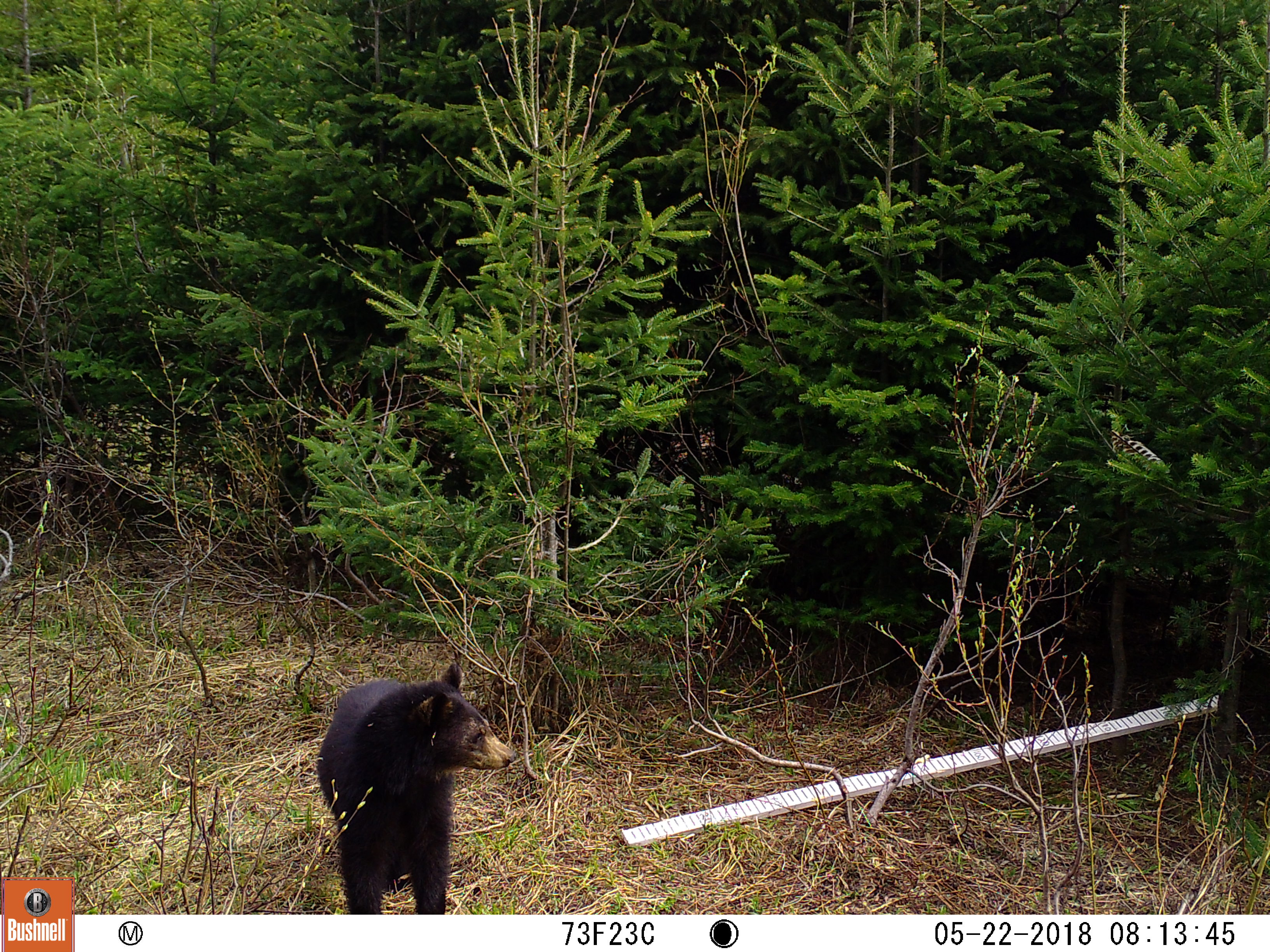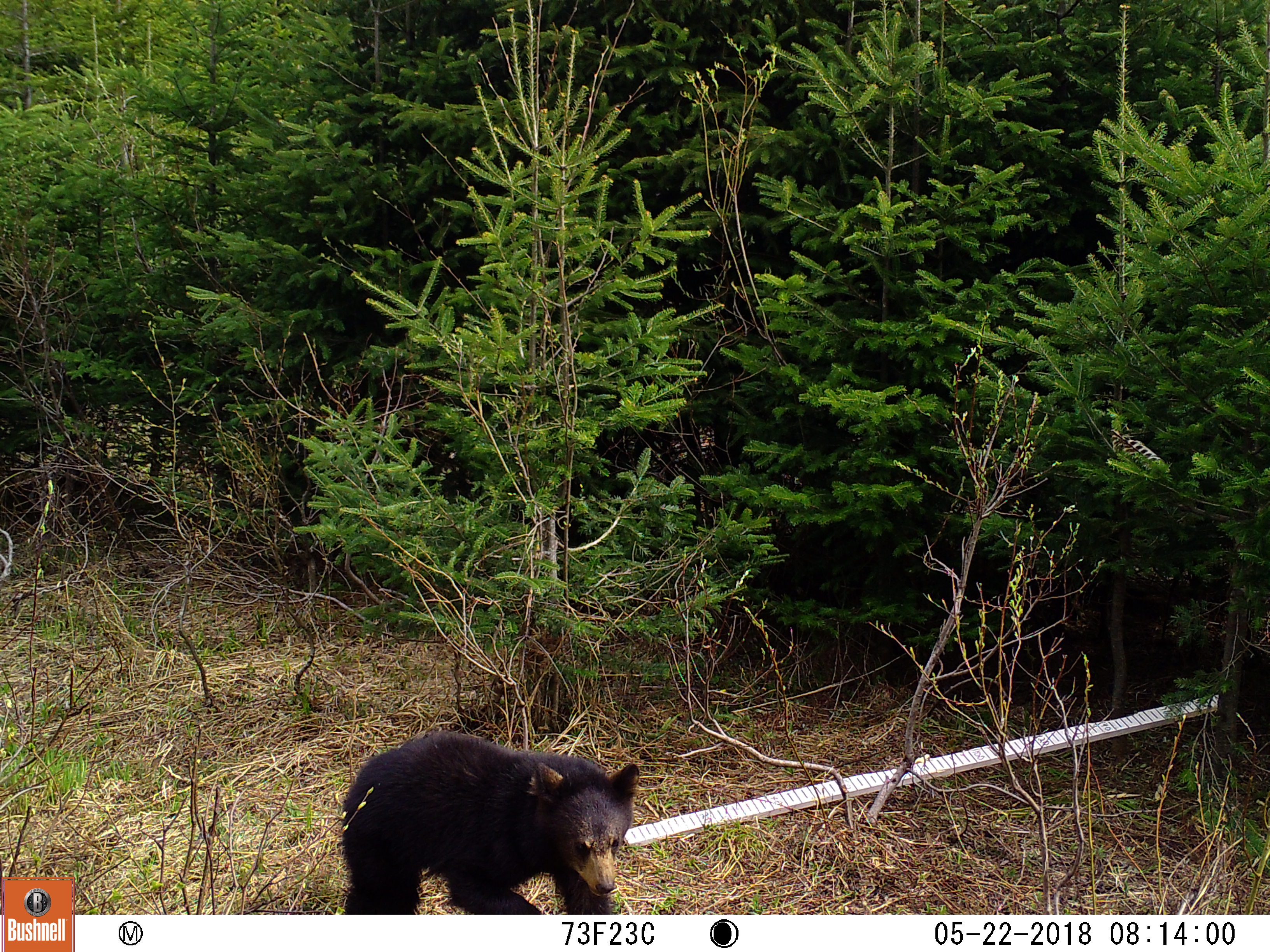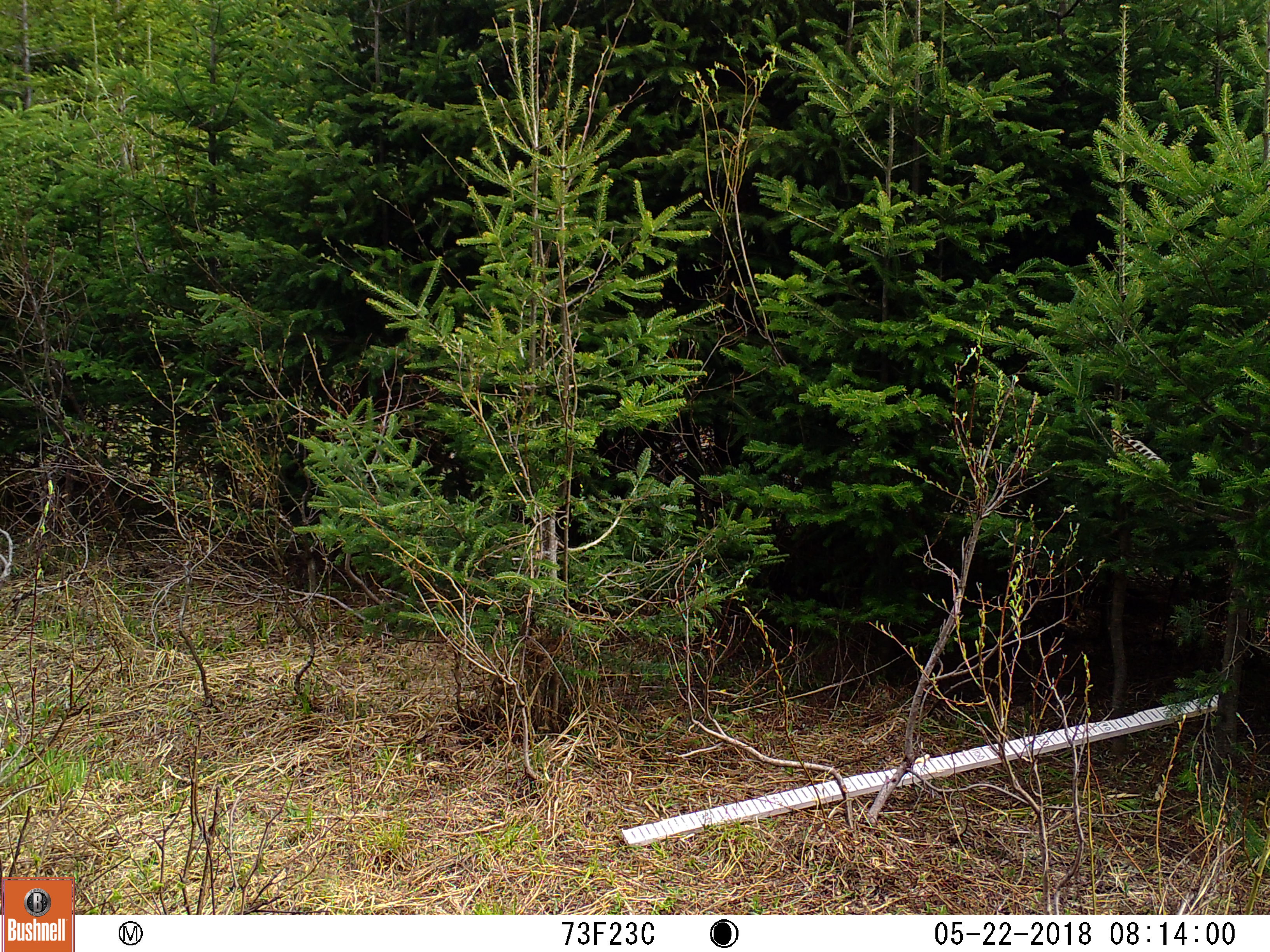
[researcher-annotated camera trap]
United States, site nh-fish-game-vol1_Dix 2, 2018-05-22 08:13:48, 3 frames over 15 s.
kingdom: Animalia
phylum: Chordata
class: Mammalia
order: Carnivora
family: Ursidae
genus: Ursus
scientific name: Ursus americanus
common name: black bear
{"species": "black bear (Ursus americanus)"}